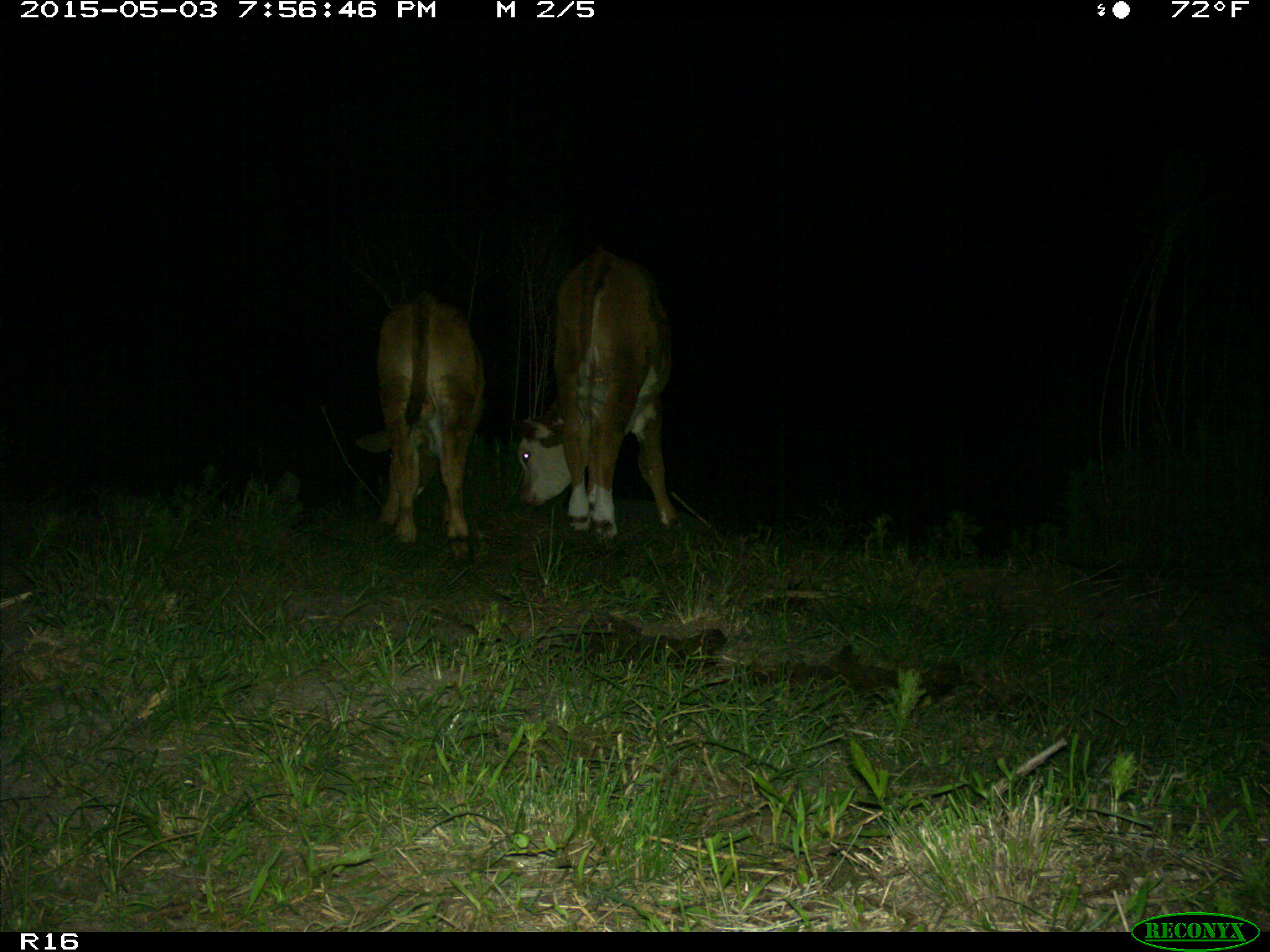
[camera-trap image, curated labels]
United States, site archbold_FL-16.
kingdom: Animalia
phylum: Chordata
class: Mammalia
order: Artiodactyla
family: Bovidae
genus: Bos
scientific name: Bos taurus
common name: domestic cow